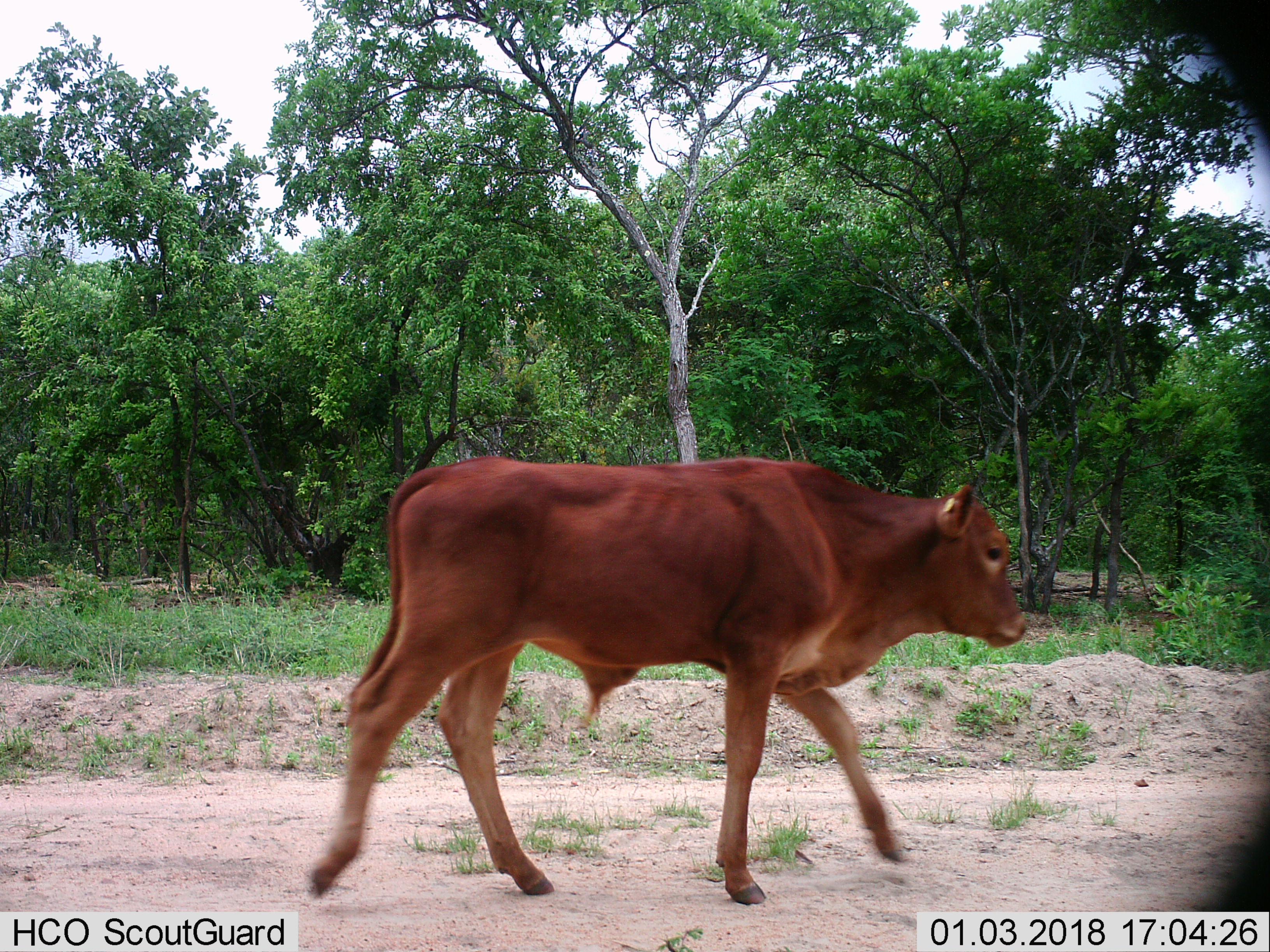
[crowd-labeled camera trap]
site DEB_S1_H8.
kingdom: Animalia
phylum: Chordata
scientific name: Vertebrata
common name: domestic animal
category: domesticanimal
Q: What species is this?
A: Domesticanimal (domestic animal) (Vertebrata).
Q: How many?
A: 1.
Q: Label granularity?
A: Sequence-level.